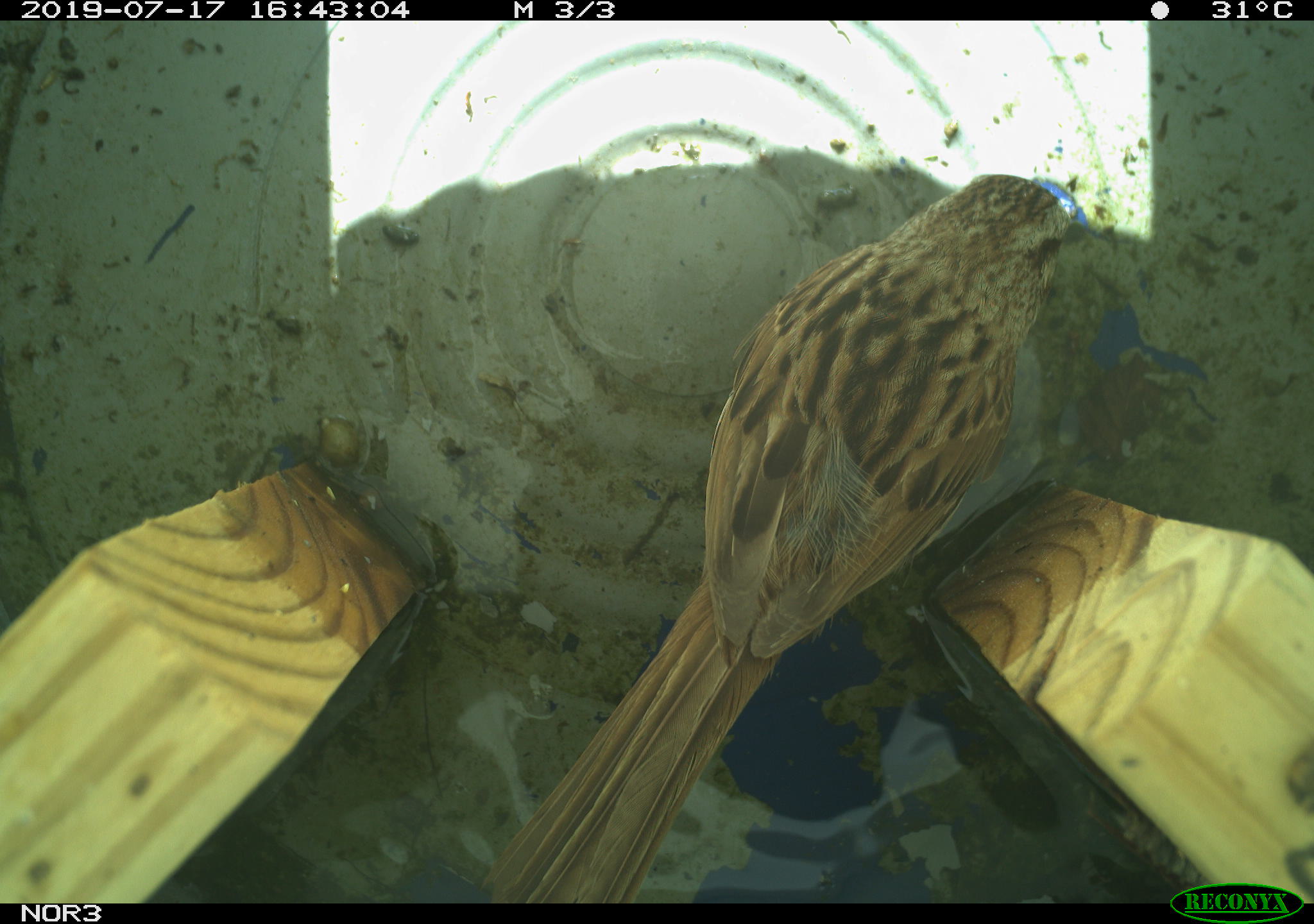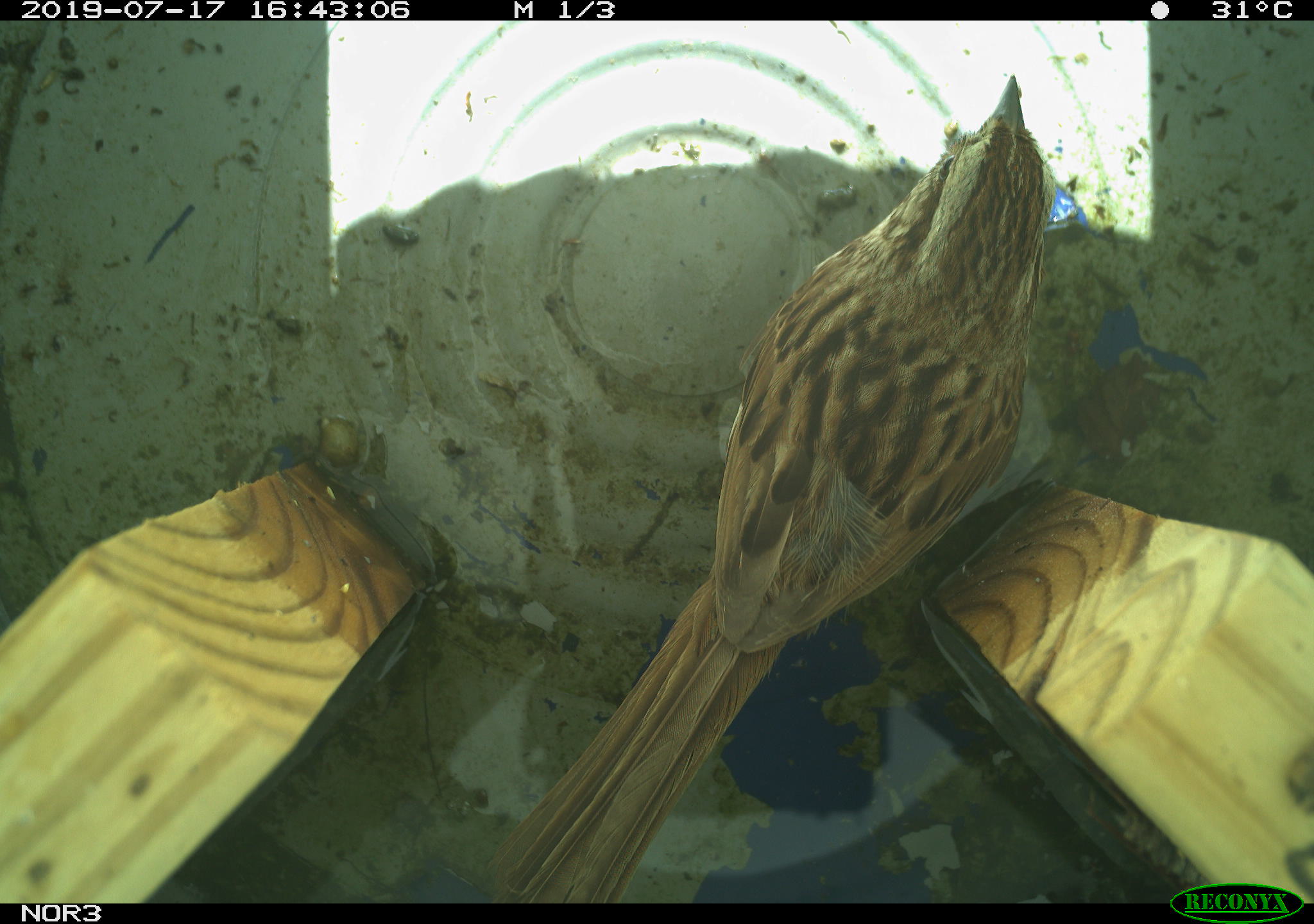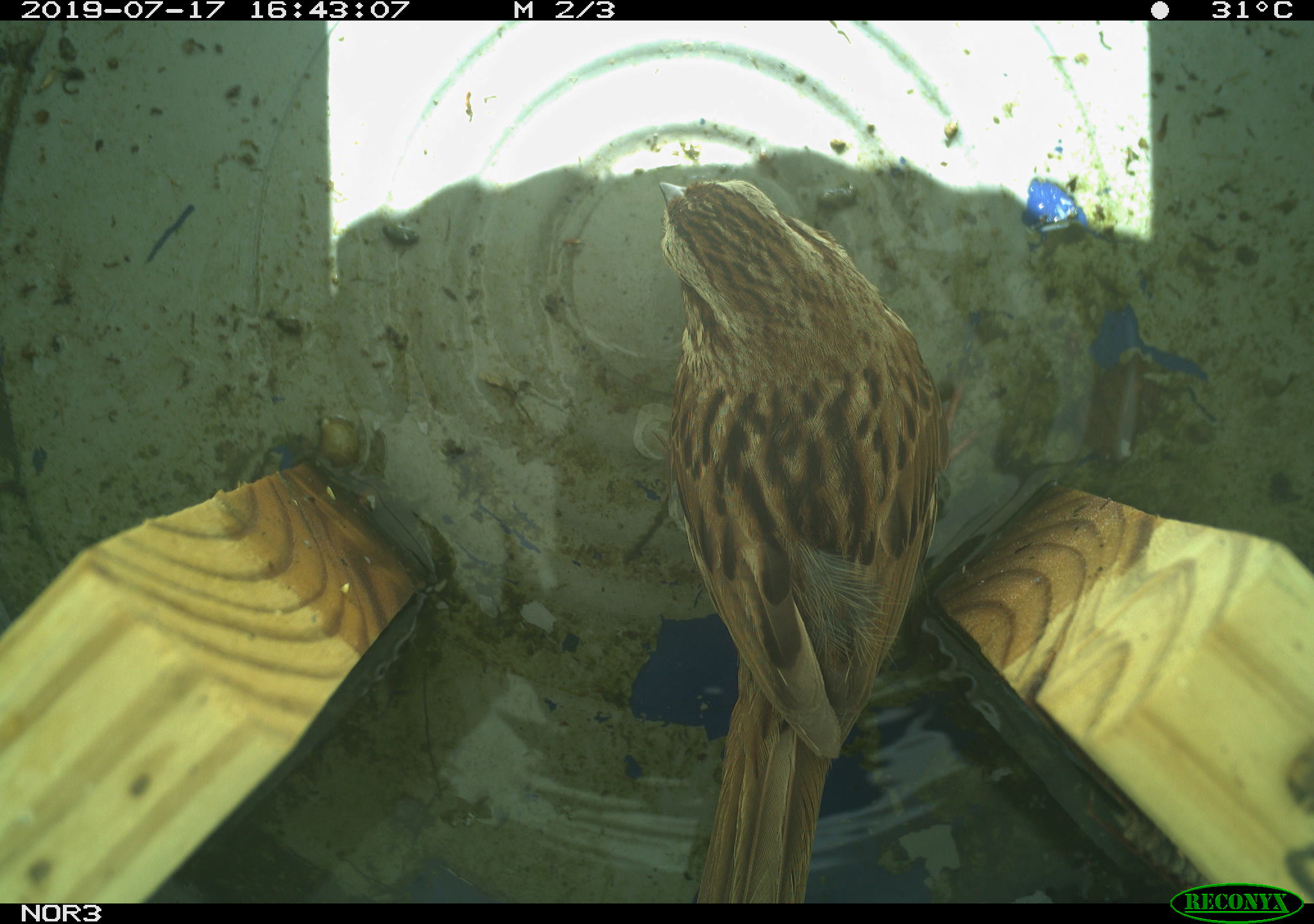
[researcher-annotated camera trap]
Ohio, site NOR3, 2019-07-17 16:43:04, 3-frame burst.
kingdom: Animalia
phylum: Chordata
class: Aves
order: Passeriformes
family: Passerellidae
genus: Melospiza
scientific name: Melospiza melodia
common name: song sparrow